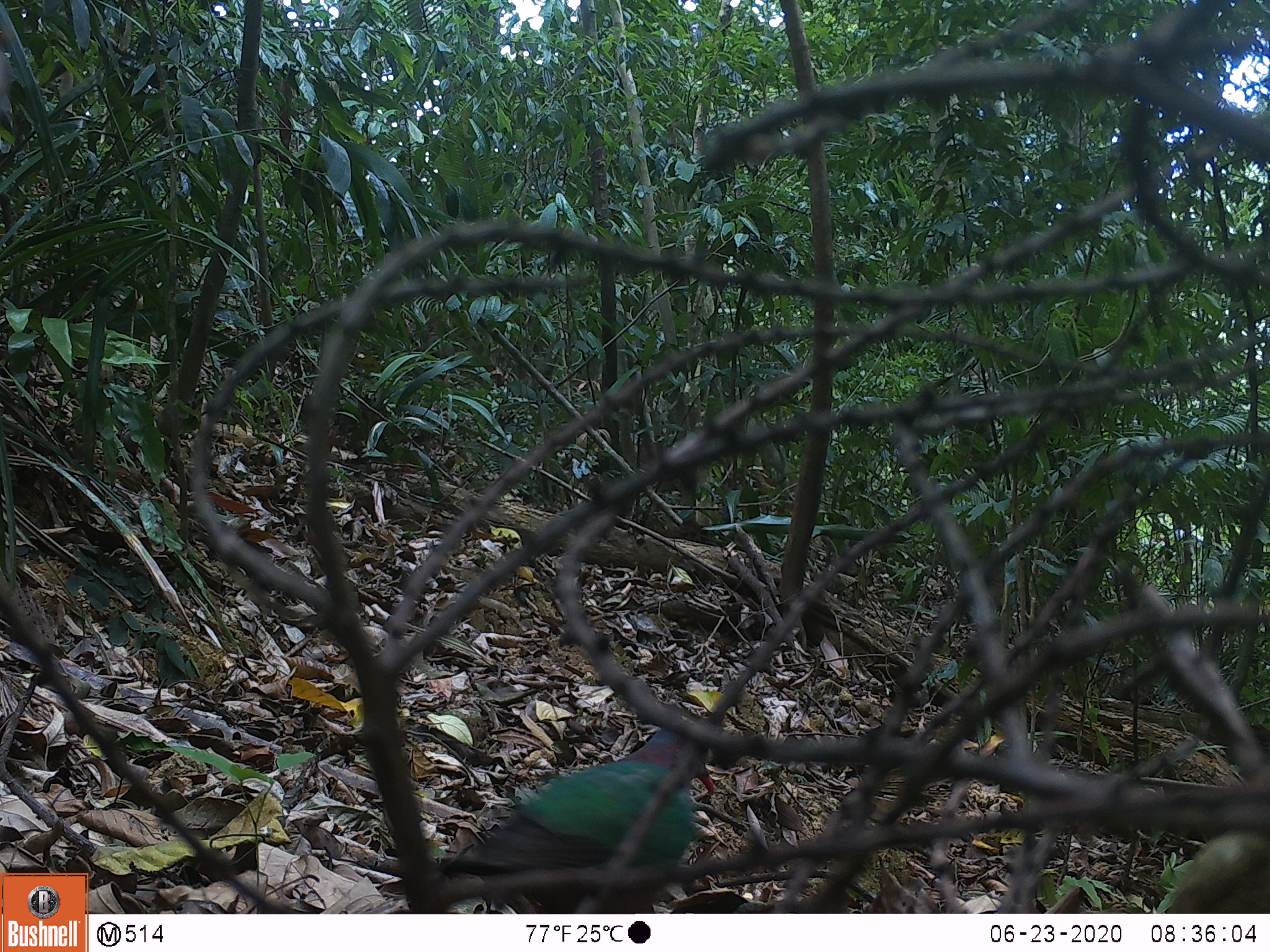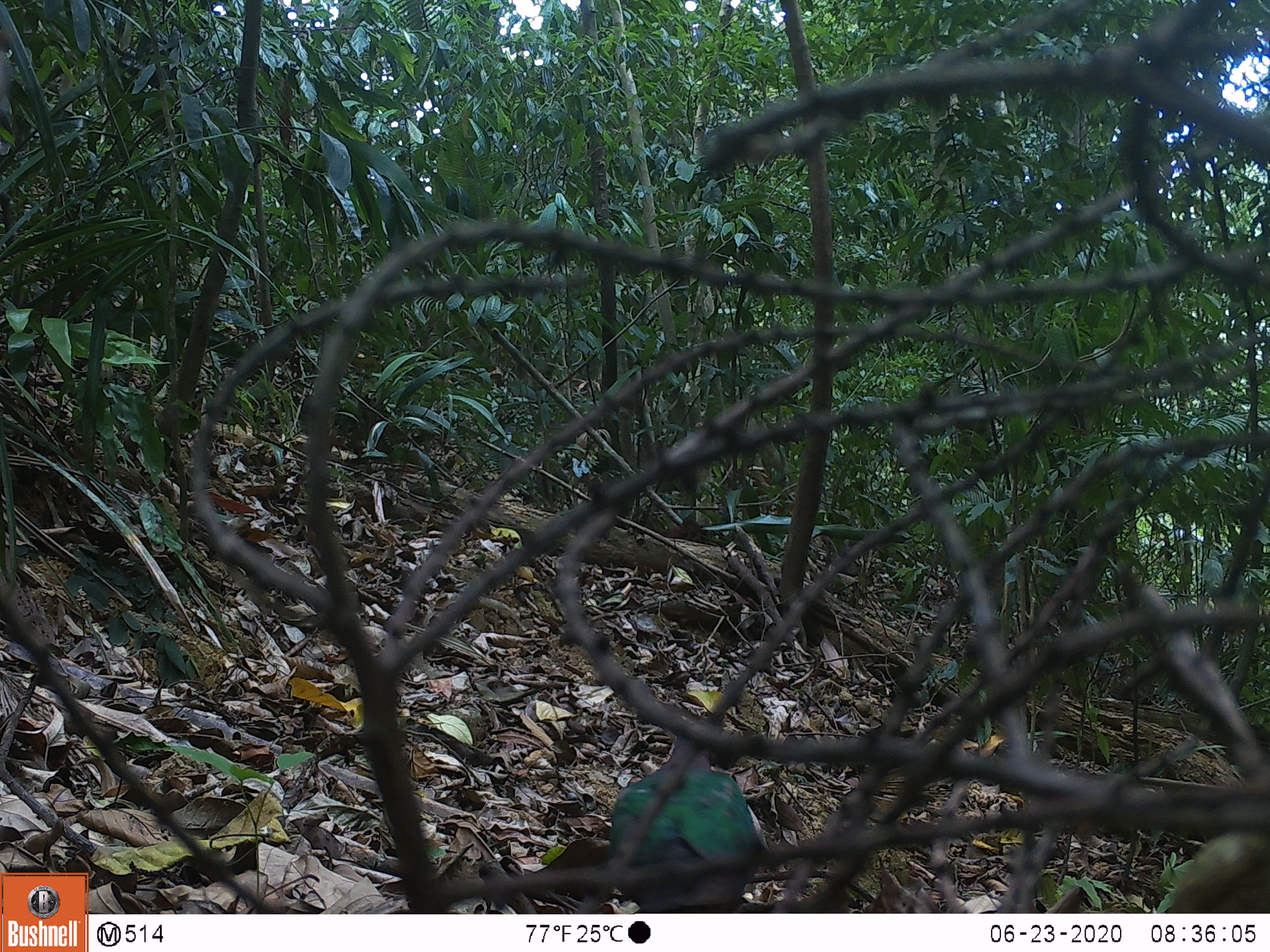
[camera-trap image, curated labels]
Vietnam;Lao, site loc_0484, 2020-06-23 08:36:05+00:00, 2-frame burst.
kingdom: Animalia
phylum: Chordata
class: Aves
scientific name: Aves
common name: bird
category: unidentified bird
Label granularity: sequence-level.